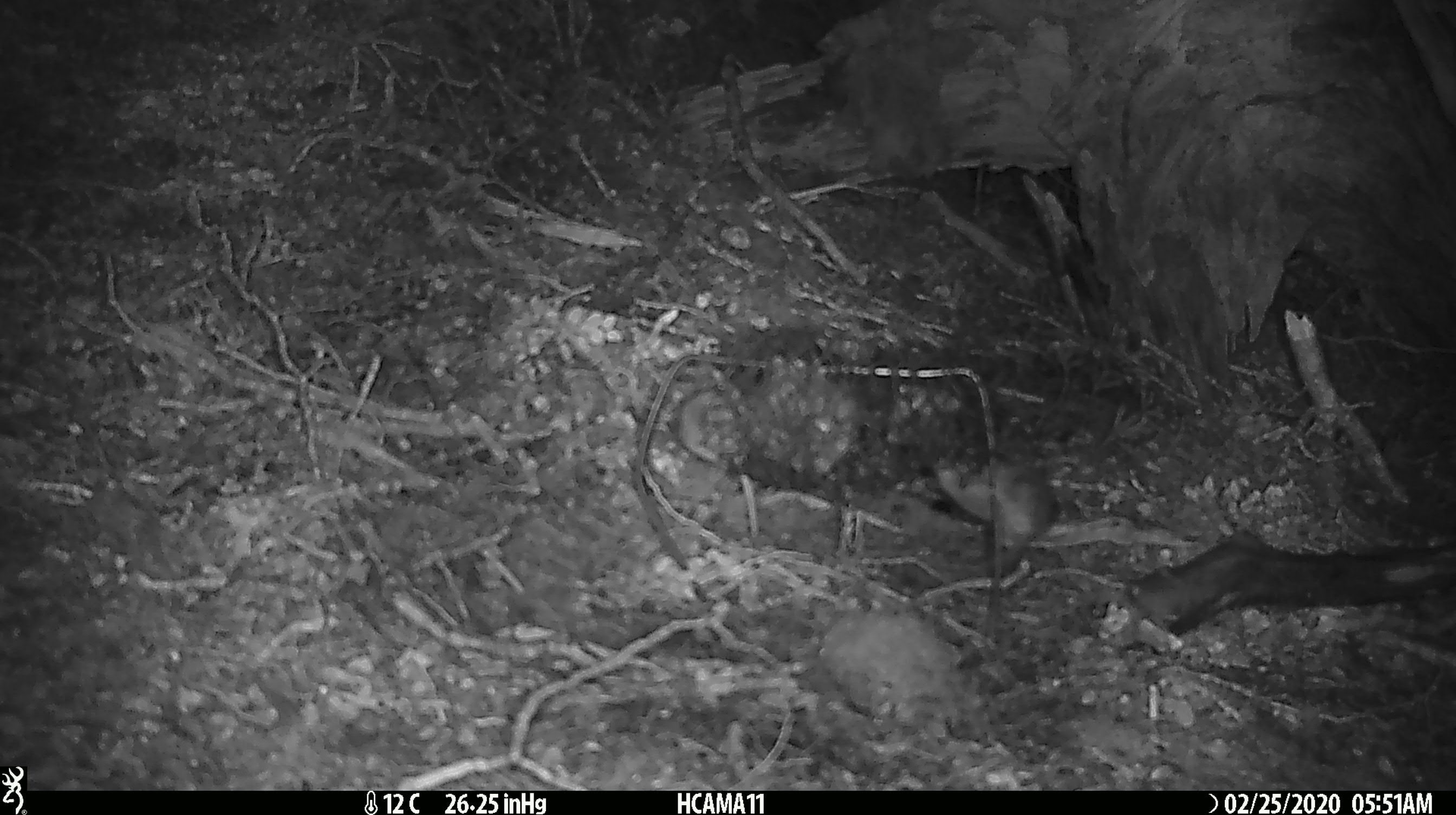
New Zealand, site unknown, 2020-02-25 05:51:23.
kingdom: Animalia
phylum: Chordata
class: Mammalia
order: Rodentia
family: Muridae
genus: Mus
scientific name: Mus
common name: mouse